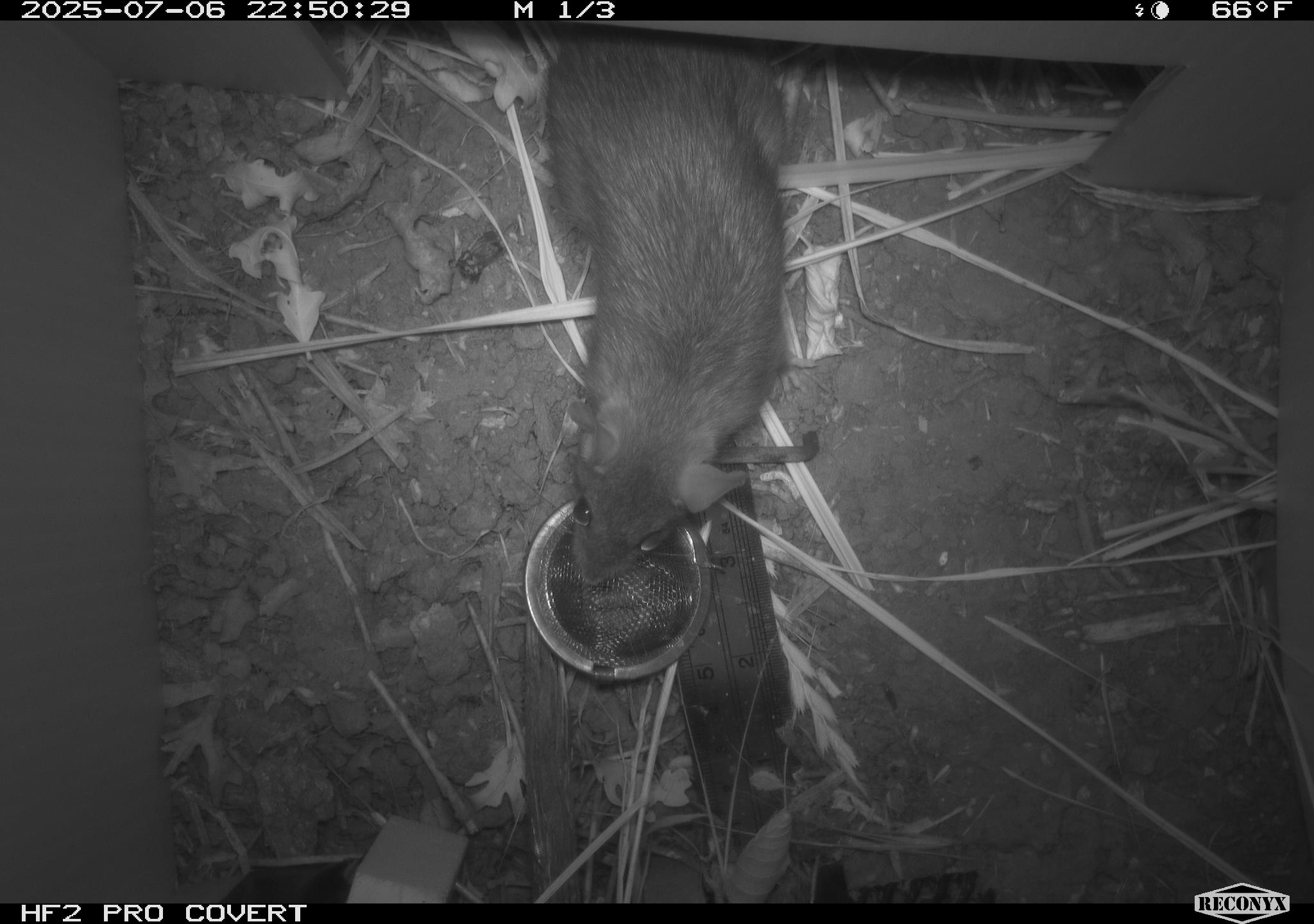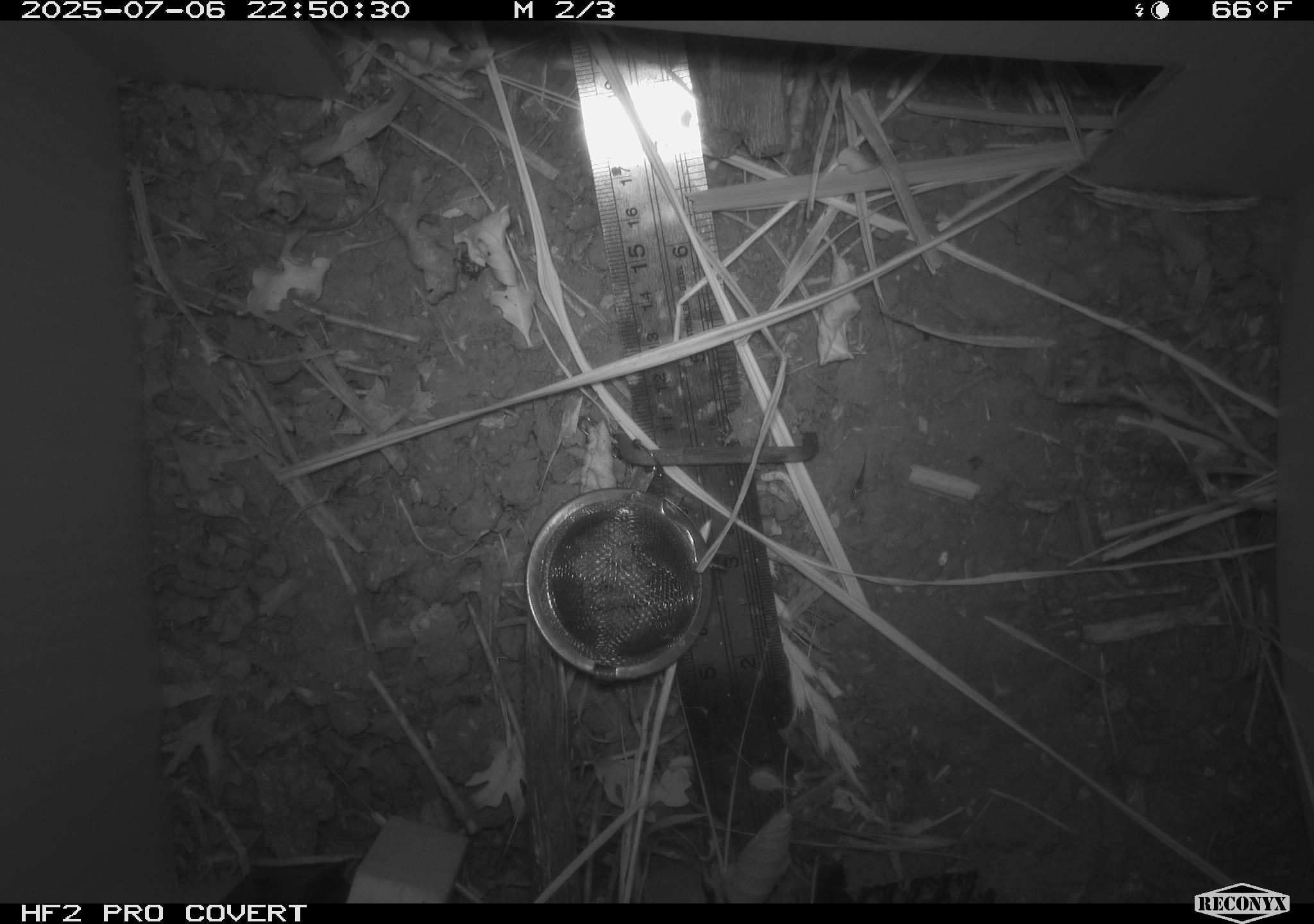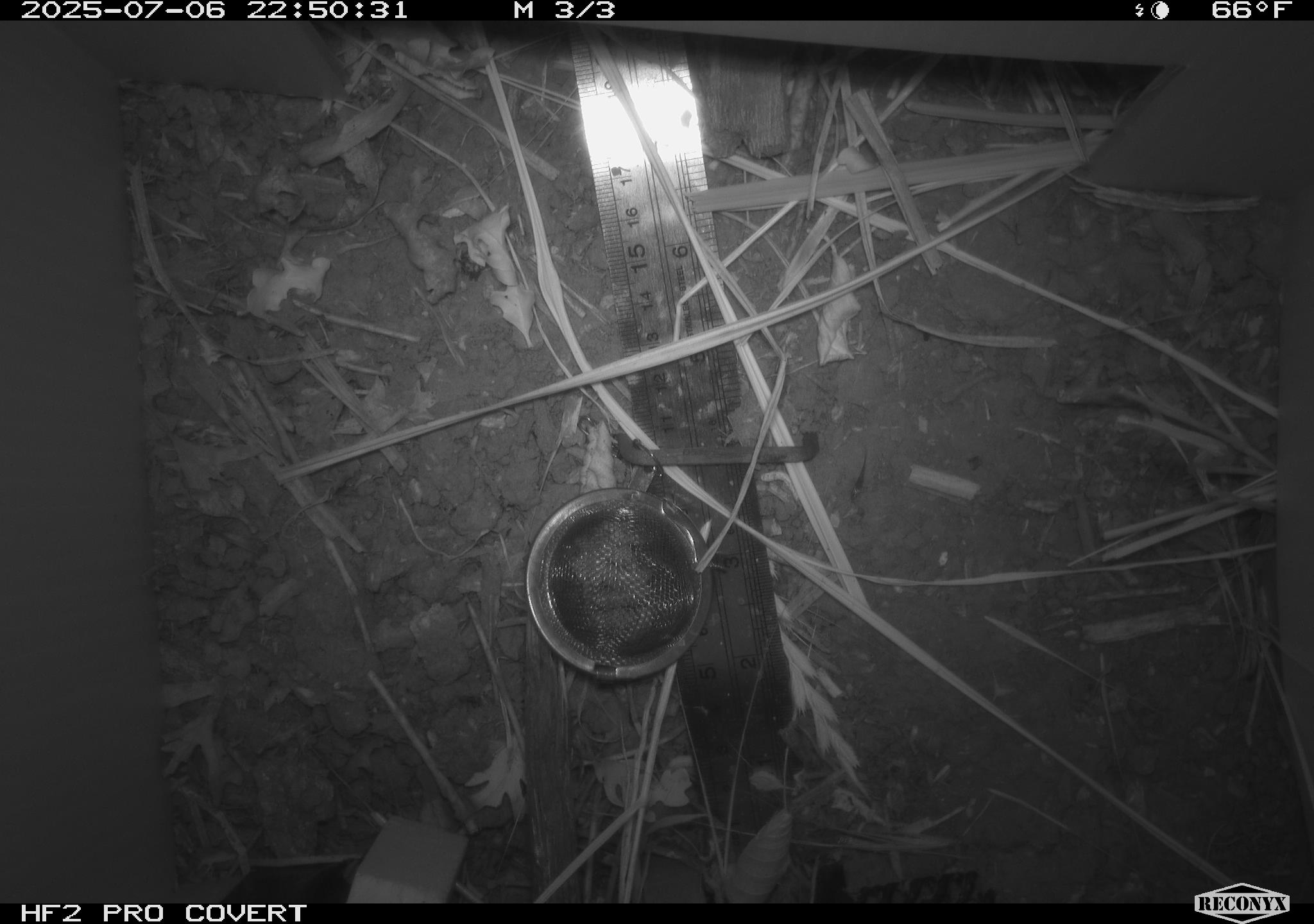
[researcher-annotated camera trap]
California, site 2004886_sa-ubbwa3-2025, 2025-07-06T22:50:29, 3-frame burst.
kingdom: Animalia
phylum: Chordata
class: Mammalia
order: Rodentia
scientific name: Rodentia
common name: rodent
Rodent (Rodentia).